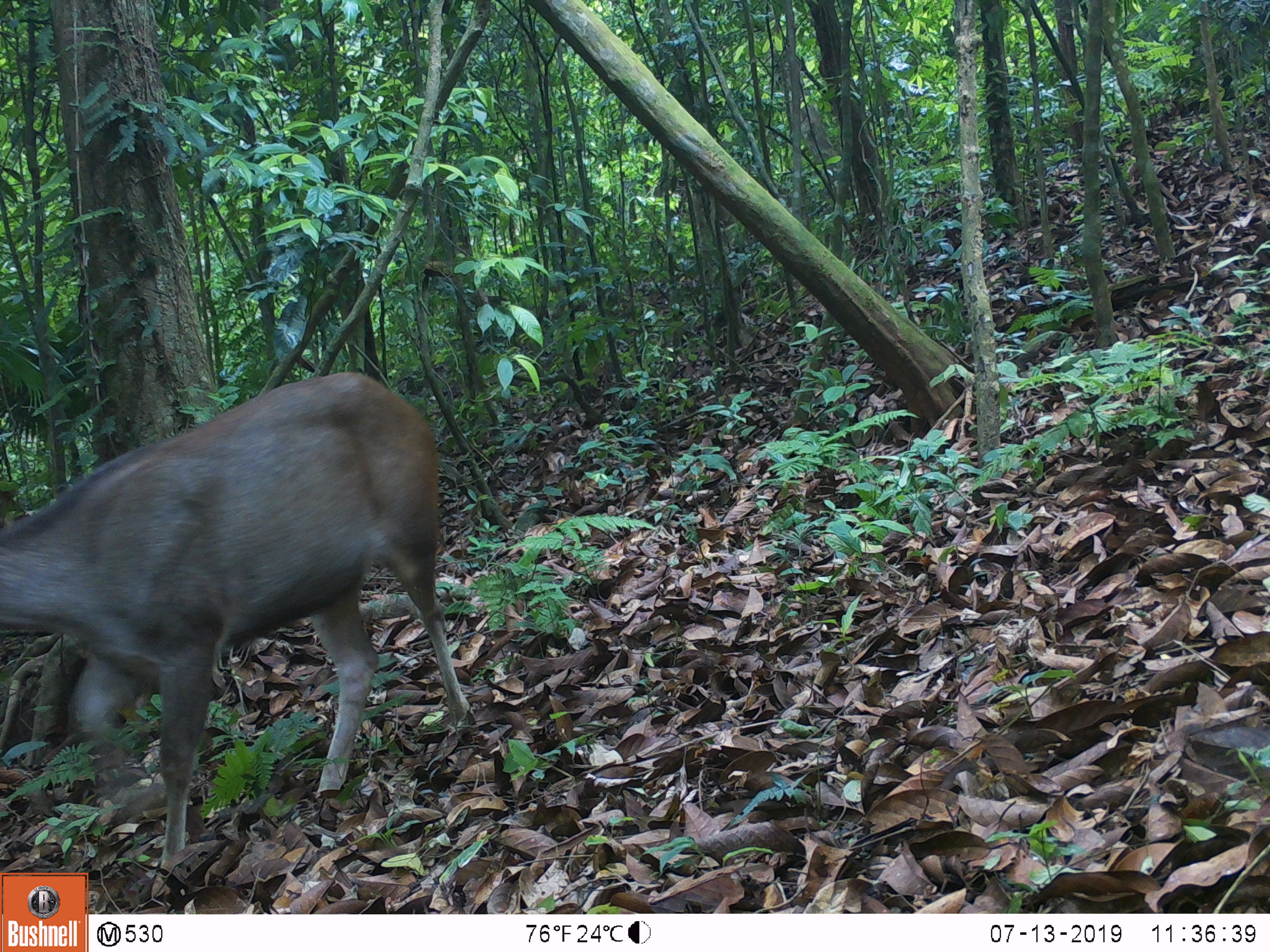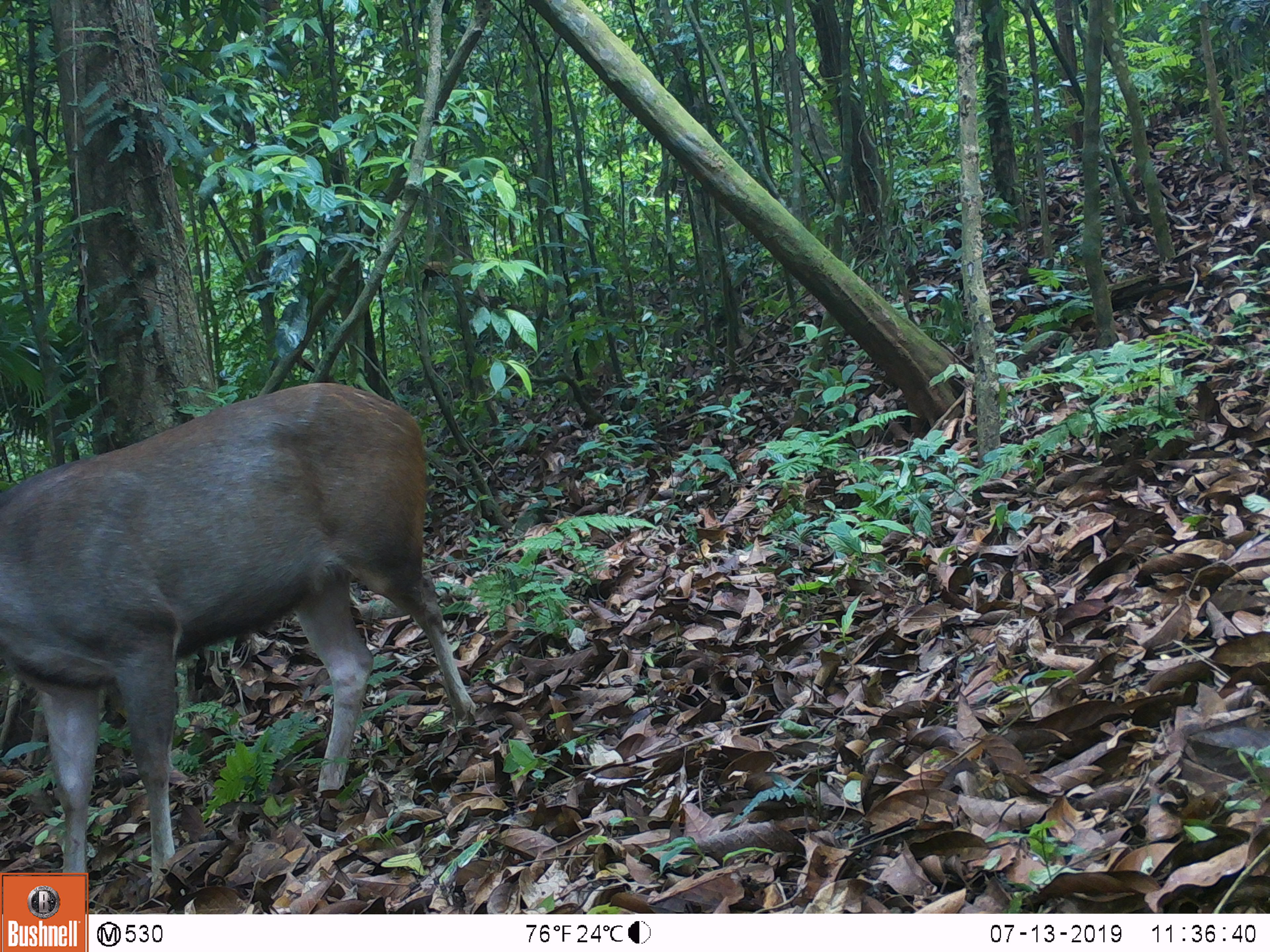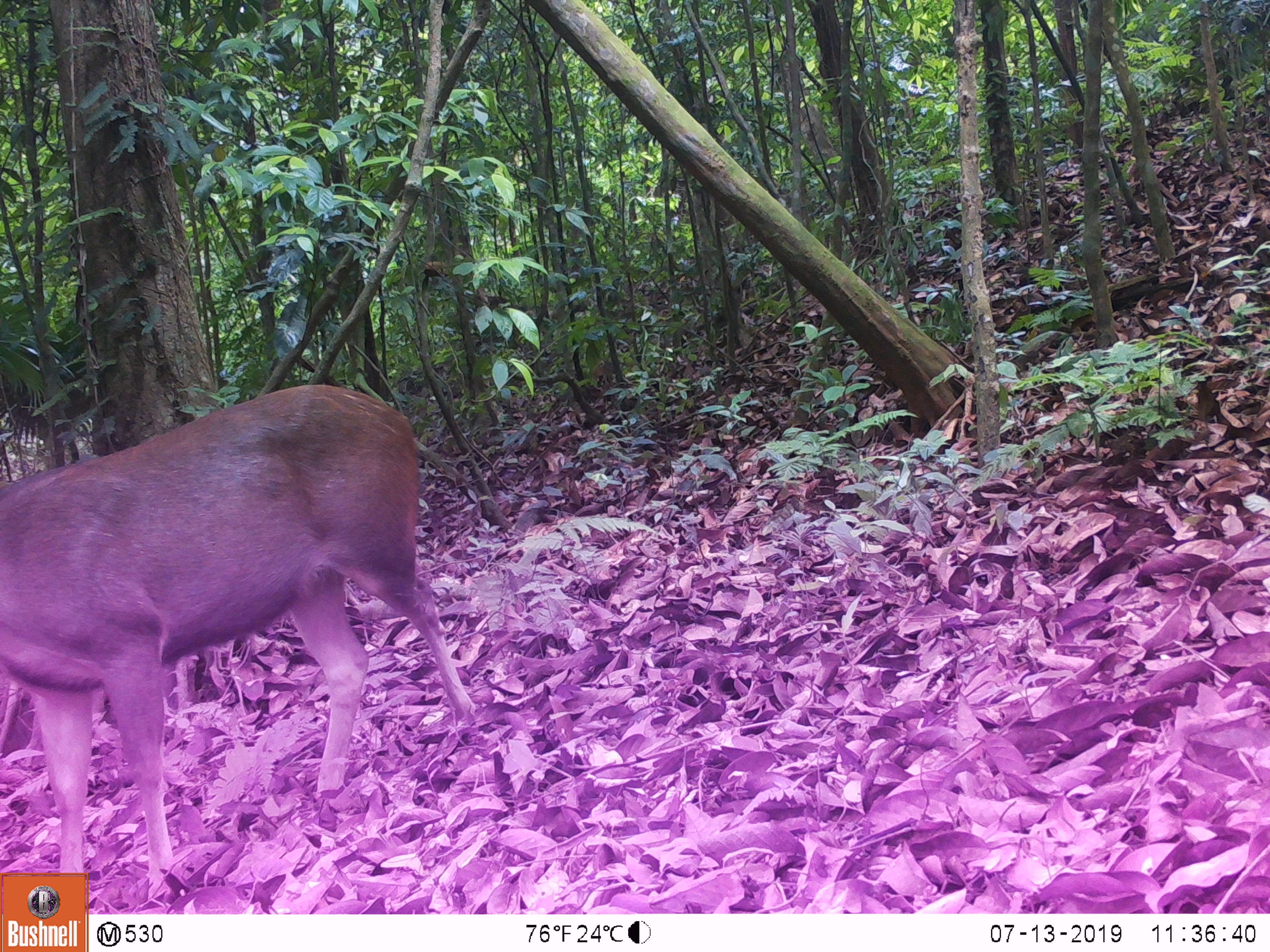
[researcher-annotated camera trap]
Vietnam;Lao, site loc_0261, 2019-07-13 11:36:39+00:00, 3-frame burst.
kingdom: Animalia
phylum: Chordata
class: Mammalia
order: Artiodactyla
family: Cervidae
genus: Rusa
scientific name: Rusa unicolor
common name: sambar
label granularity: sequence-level